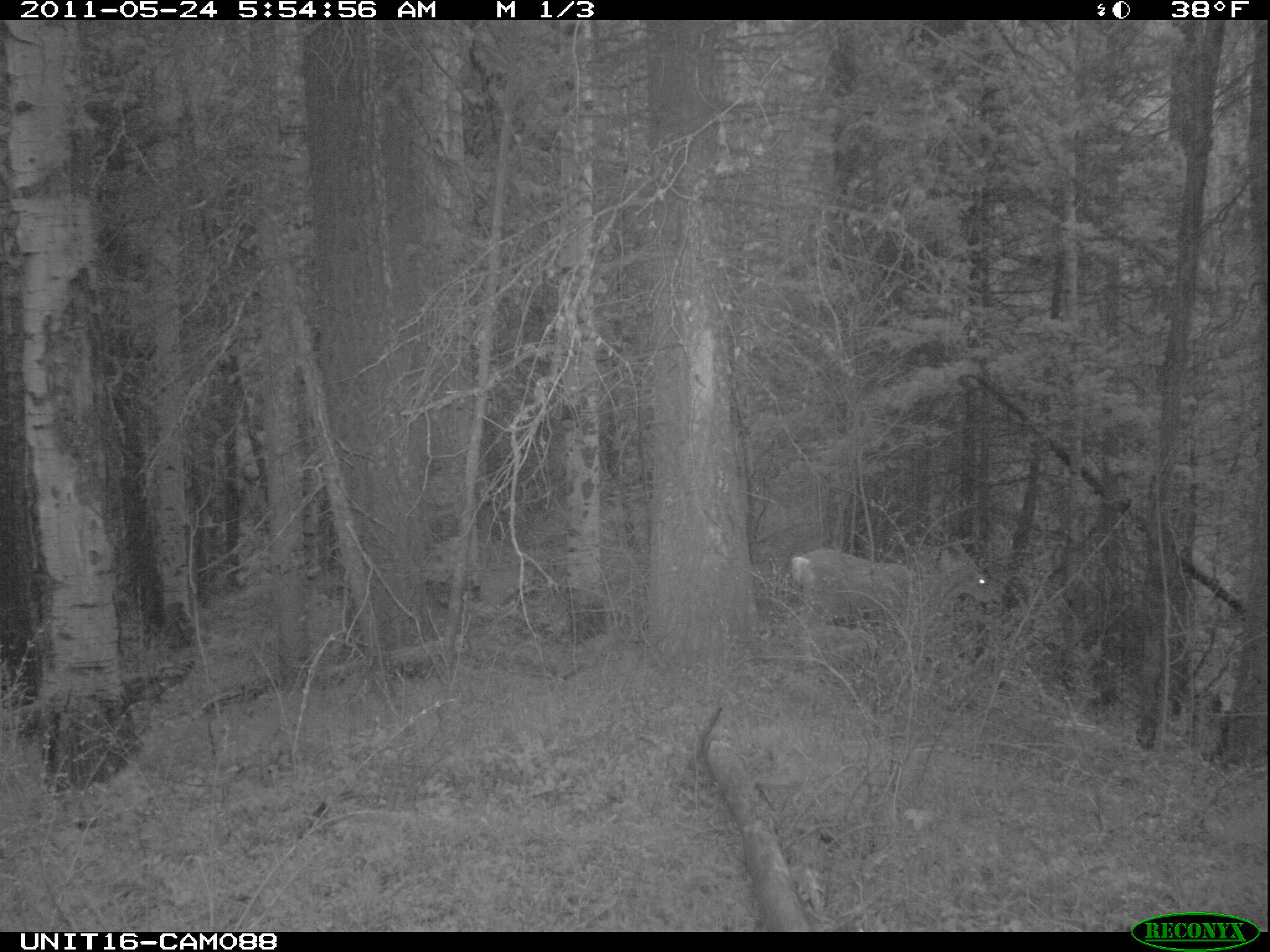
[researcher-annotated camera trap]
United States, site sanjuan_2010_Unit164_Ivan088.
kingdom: Animalia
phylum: Chordata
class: Mammalia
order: Artiodactyla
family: Cervidae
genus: Odocoileus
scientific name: Odocoileus hemionus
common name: mule deer